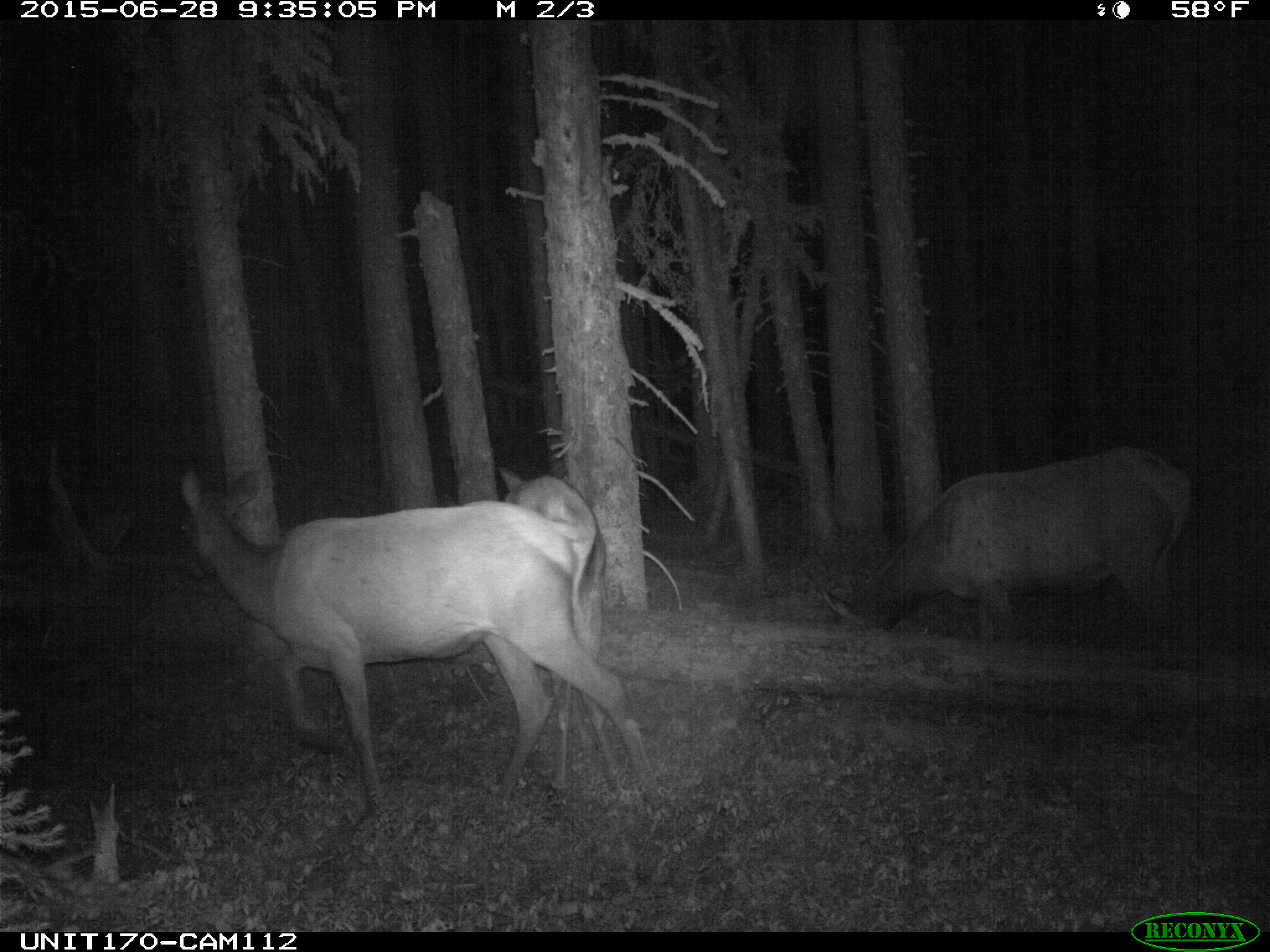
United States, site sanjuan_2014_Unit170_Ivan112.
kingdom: Animalia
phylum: Chordata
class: Mammalia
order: Artiodactyla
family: Cervidae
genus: Cervus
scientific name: Cervus elaphus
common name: red deer